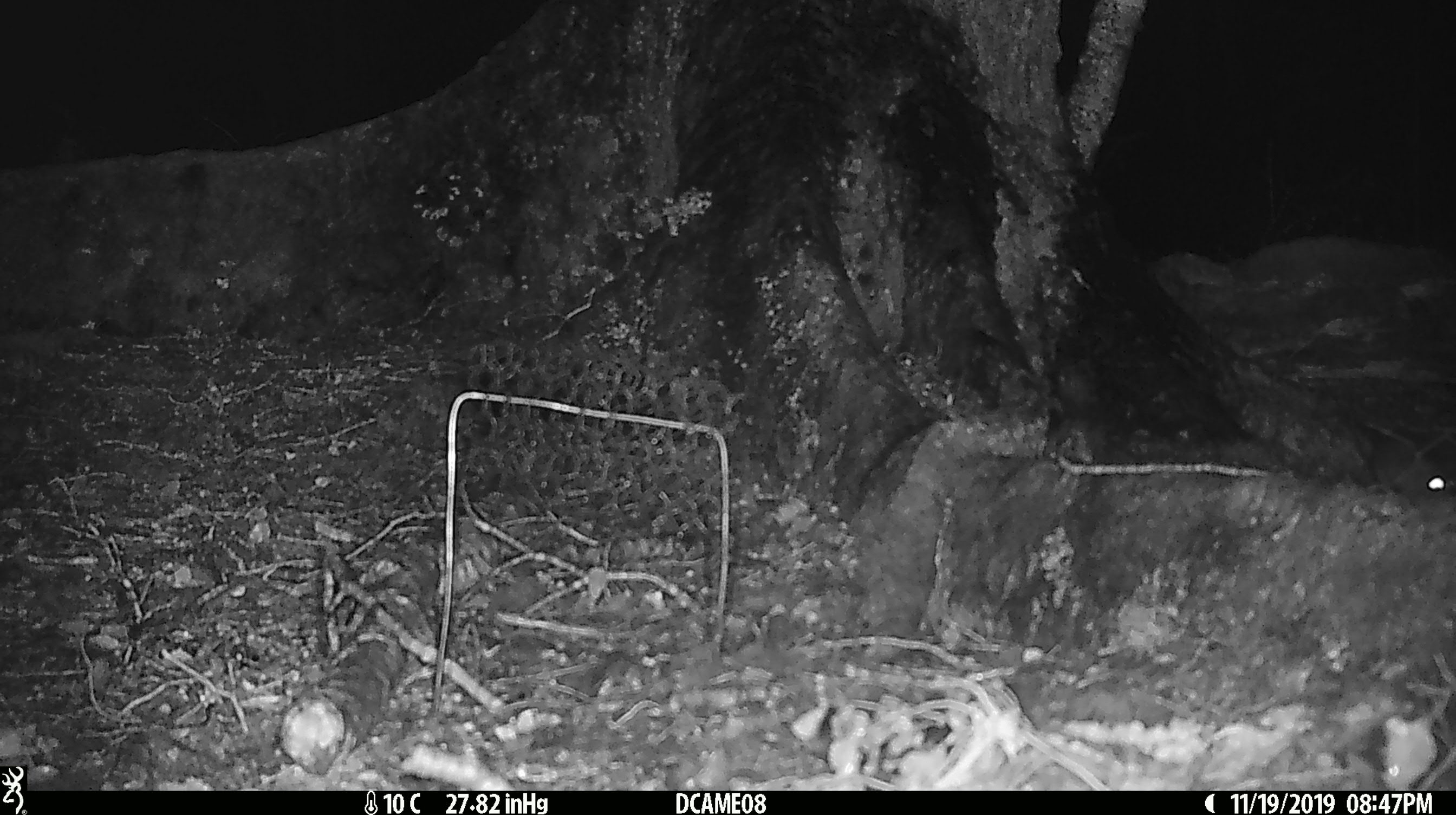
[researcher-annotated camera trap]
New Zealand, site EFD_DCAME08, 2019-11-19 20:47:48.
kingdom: Animalia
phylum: Chordata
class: Mammalia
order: Rodentia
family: Muridae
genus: Rattus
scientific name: Rattus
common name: rat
Rat (Rattus).